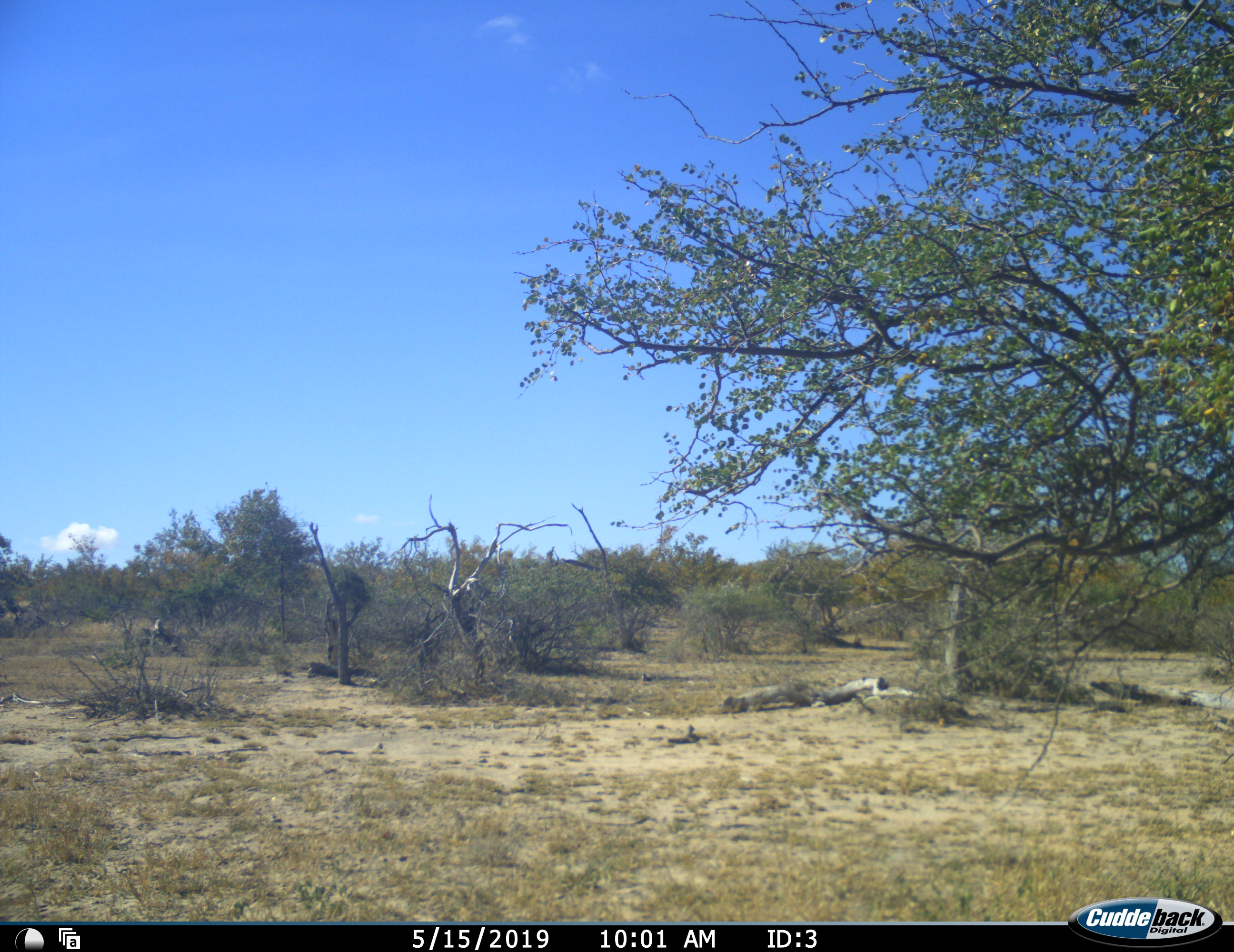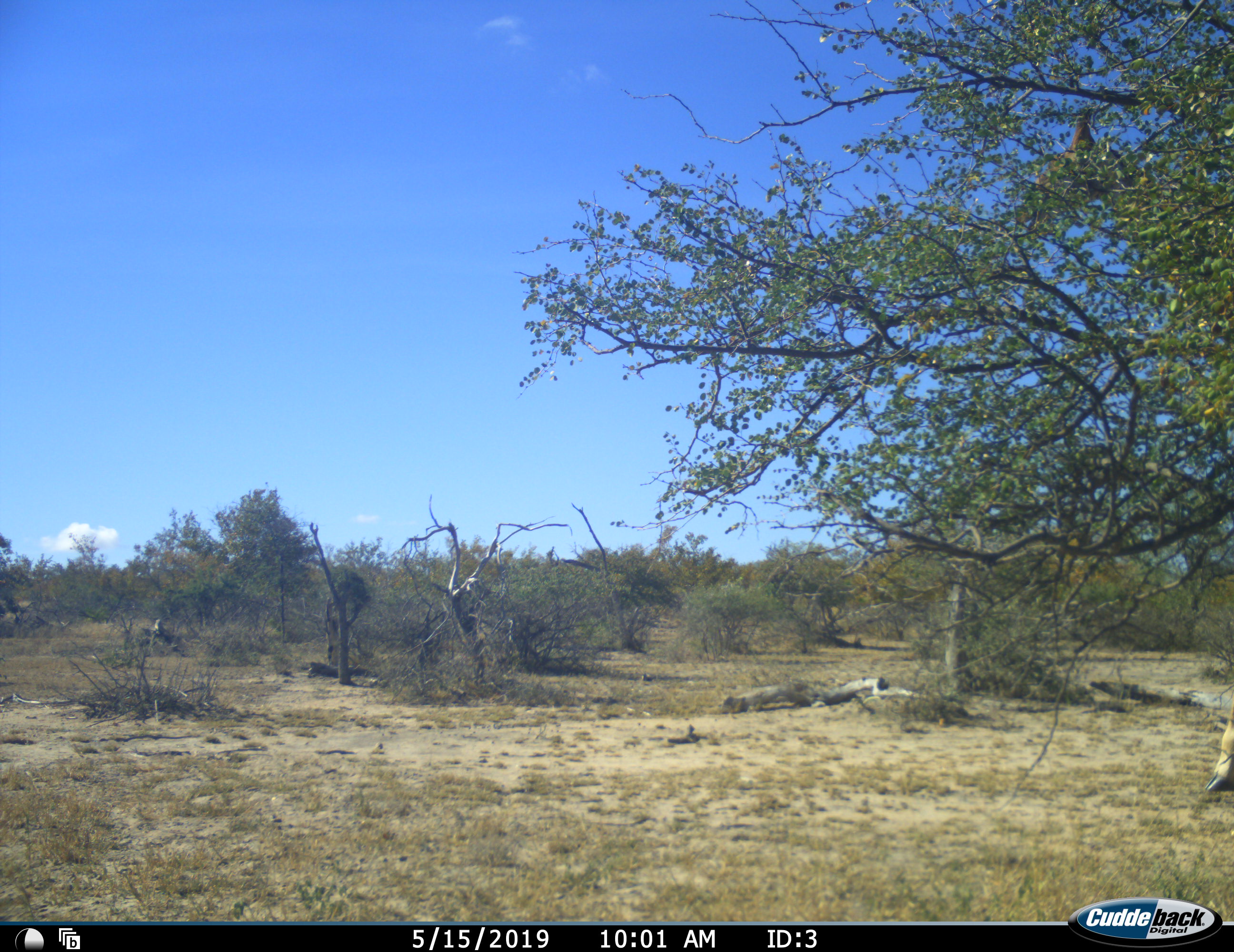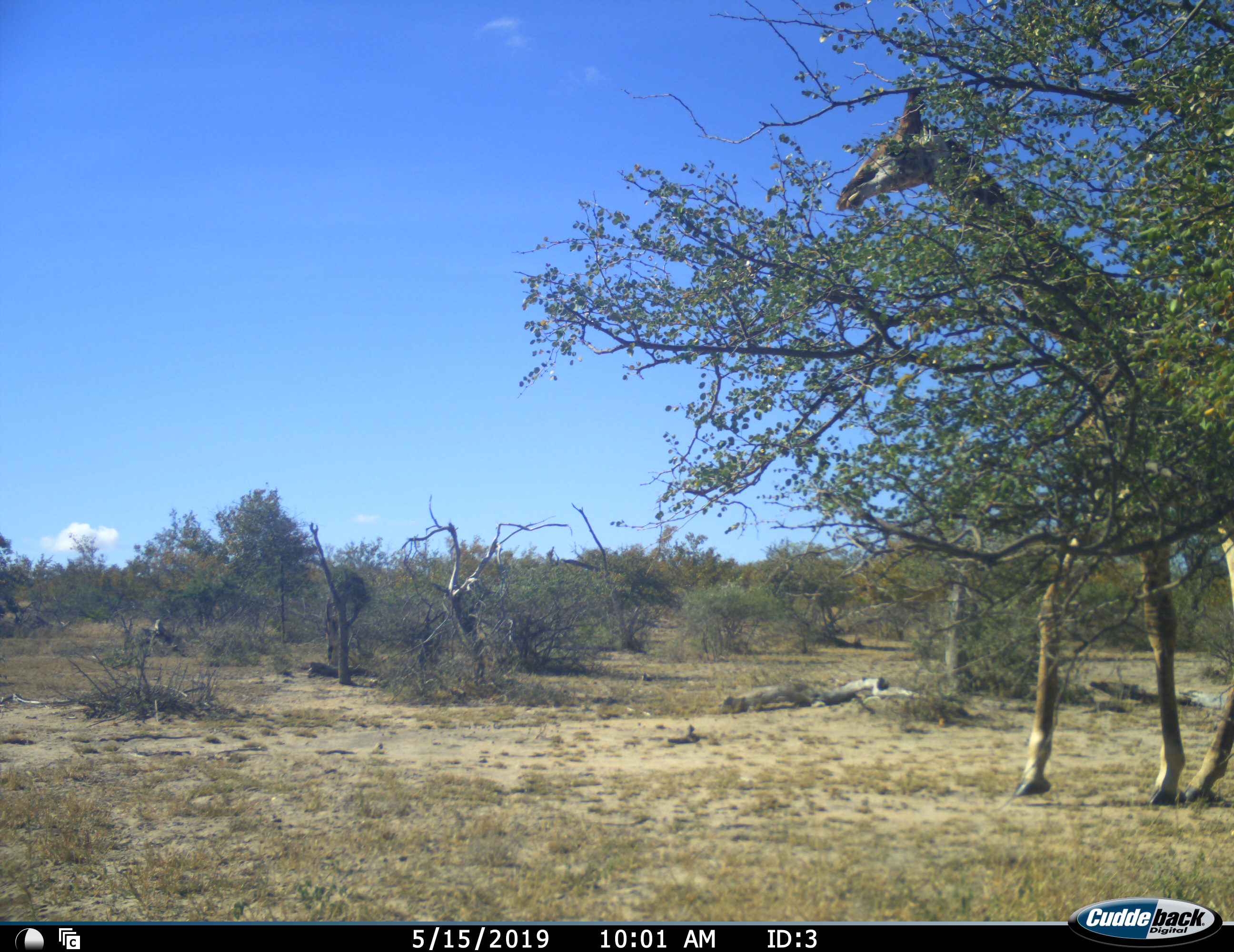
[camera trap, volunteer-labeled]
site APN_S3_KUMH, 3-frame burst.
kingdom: Animalia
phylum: Chordata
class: Mammalia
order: Artiodactyla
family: Giraffidae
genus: Giraffa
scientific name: Giraffa camelopardalis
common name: giraffe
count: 1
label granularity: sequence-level